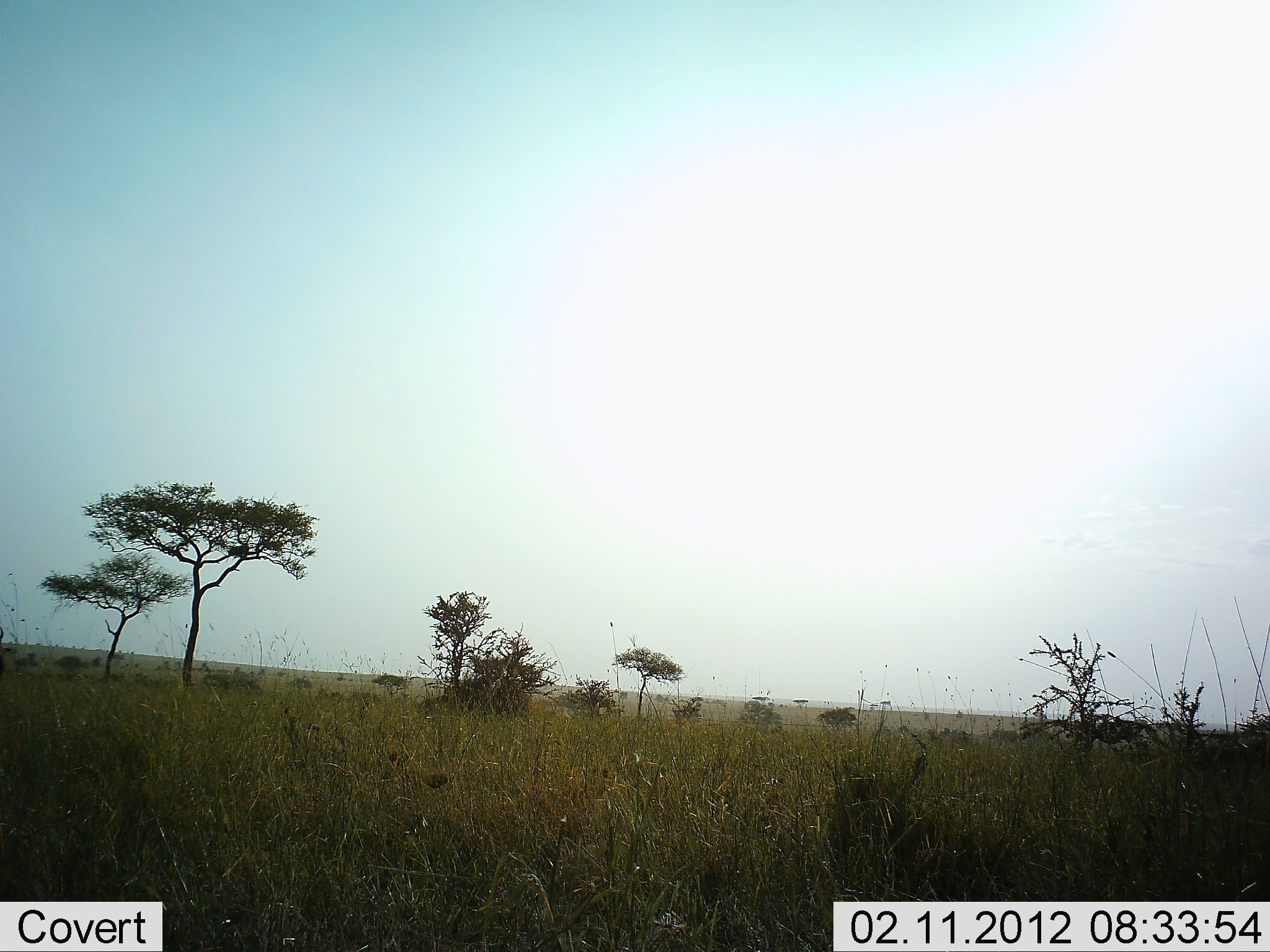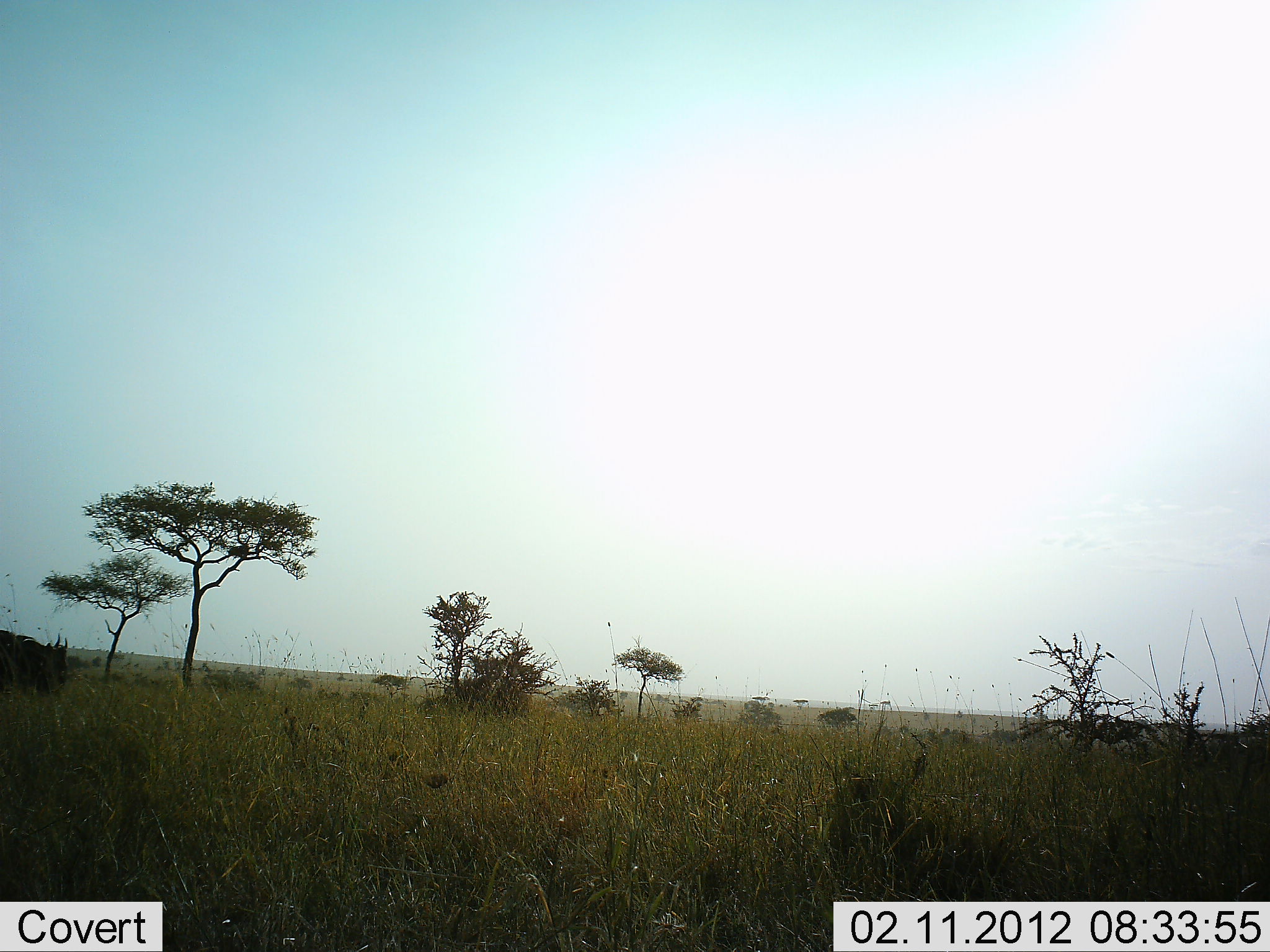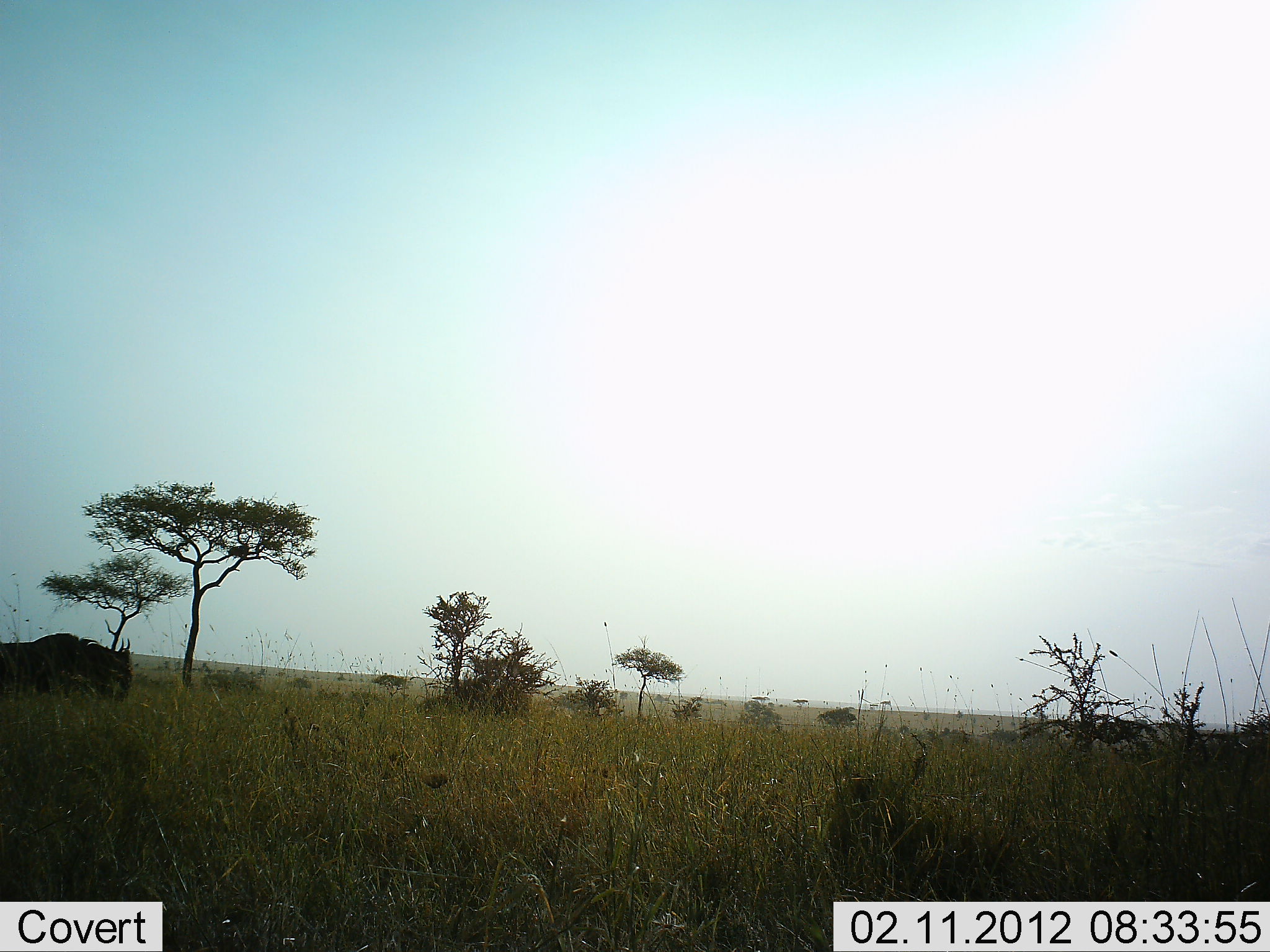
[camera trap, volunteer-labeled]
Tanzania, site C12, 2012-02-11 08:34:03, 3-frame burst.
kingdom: Animalia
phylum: Chordata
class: Mammalia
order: Artiodactyla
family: Bovidae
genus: Connochaetes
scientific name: Connochaetes taurinus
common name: blue wildebeest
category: wildebeest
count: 1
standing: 7%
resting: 0%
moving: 96%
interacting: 0%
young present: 0%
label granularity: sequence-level